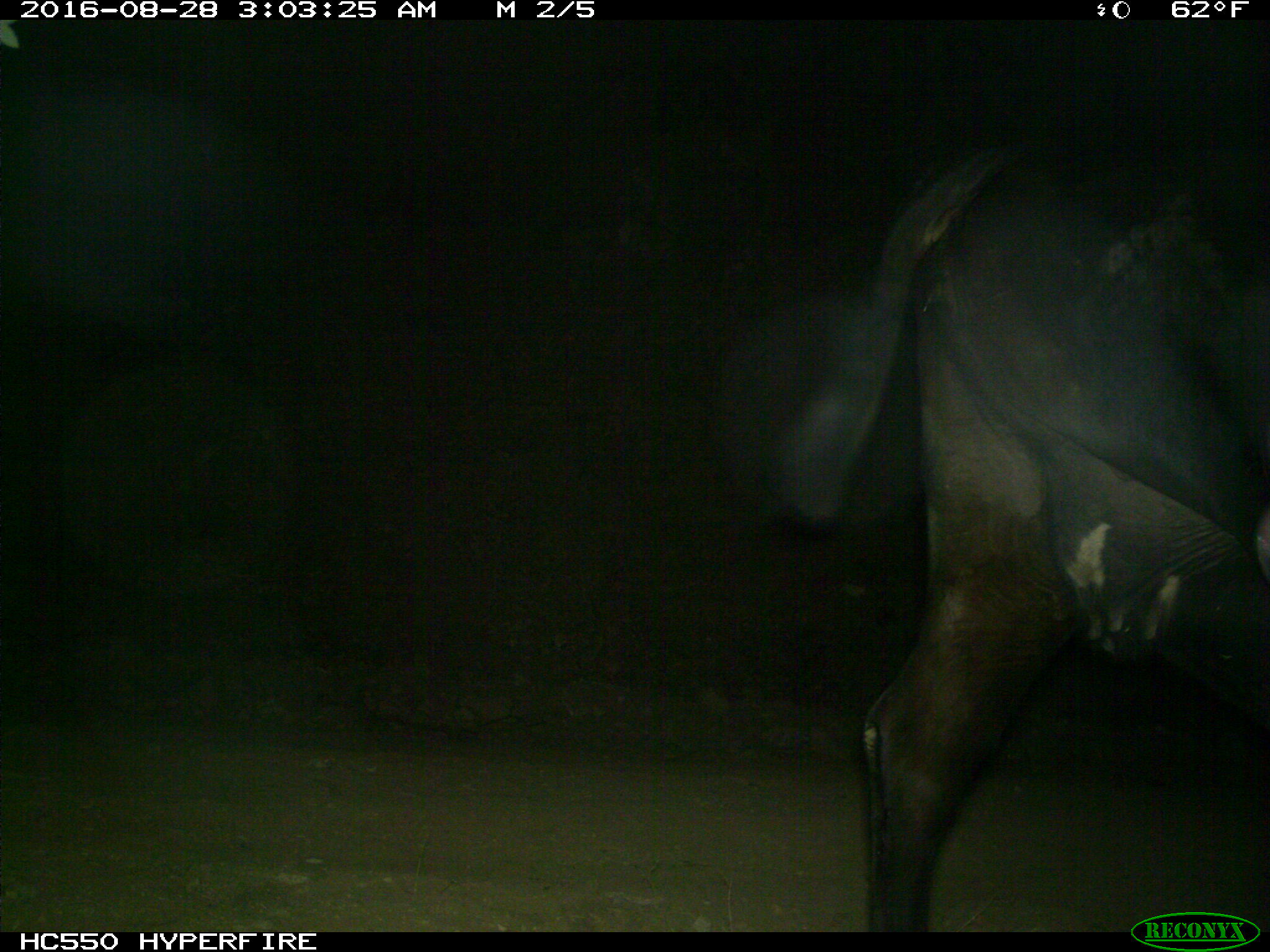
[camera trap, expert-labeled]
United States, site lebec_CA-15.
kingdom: Animalia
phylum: Chordata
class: Mammalia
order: Artiodactyla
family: Bovidae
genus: Bos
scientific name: Bos taurus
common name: domestic cow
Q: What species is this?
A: Bos taurus (domestic cow).